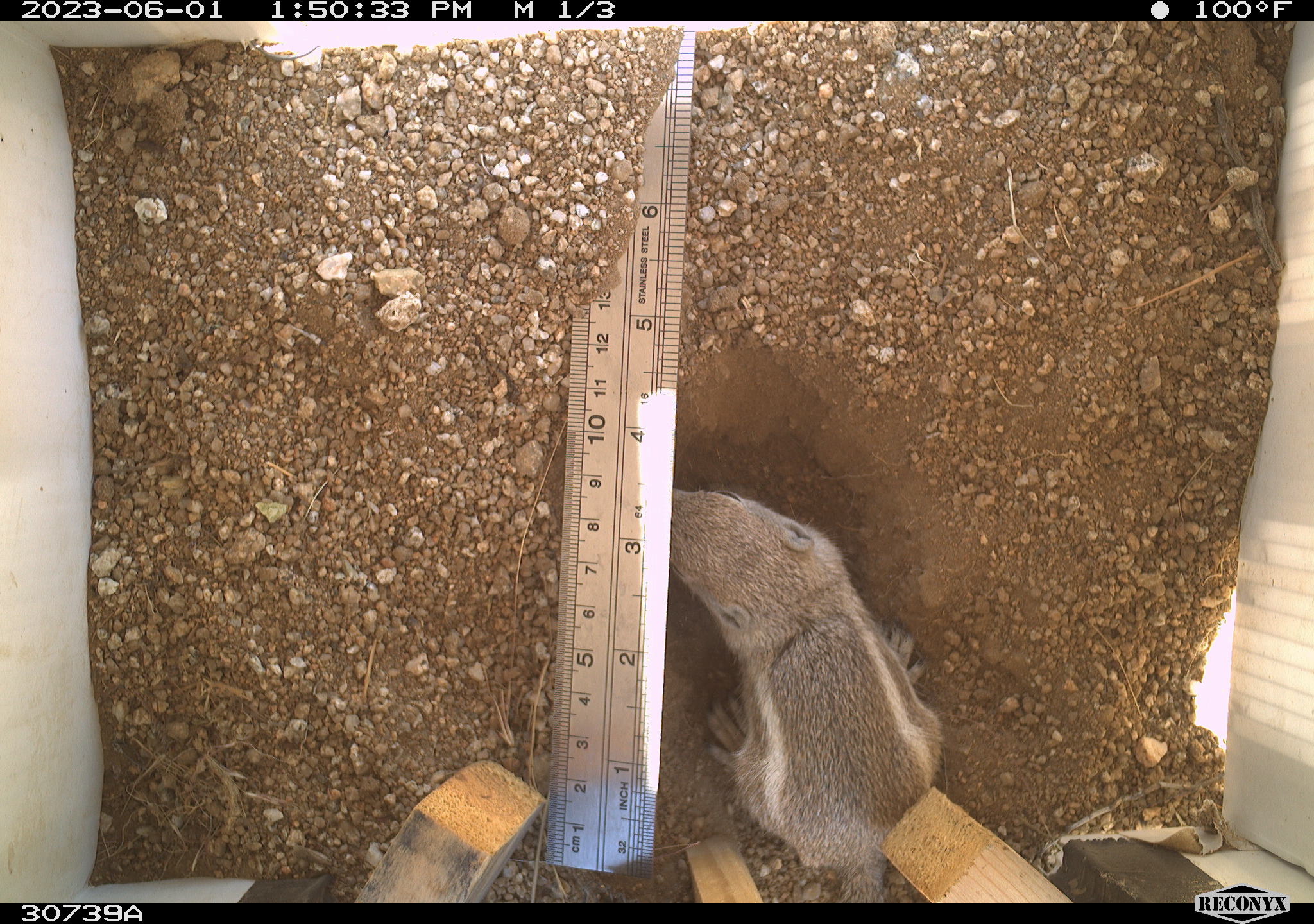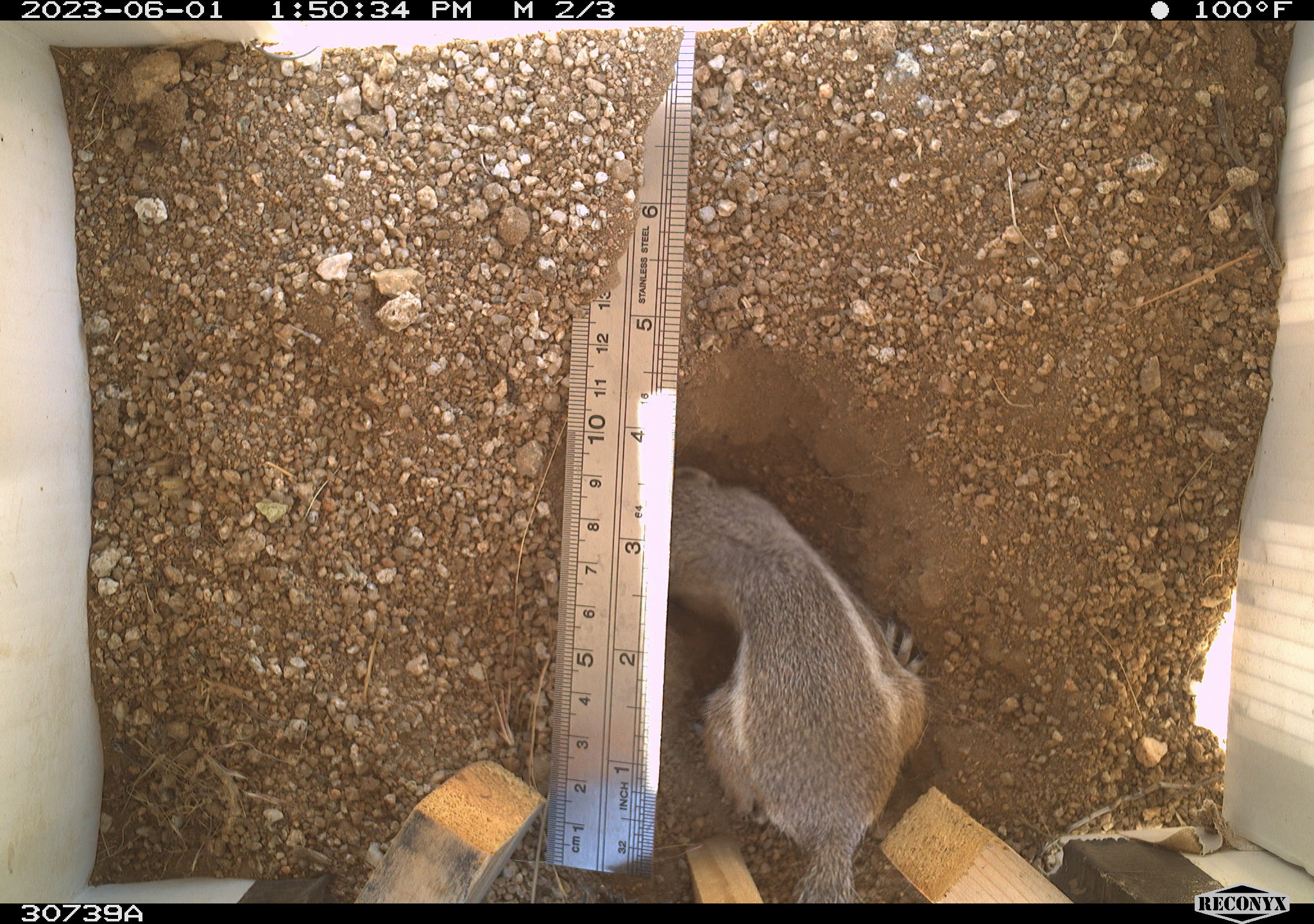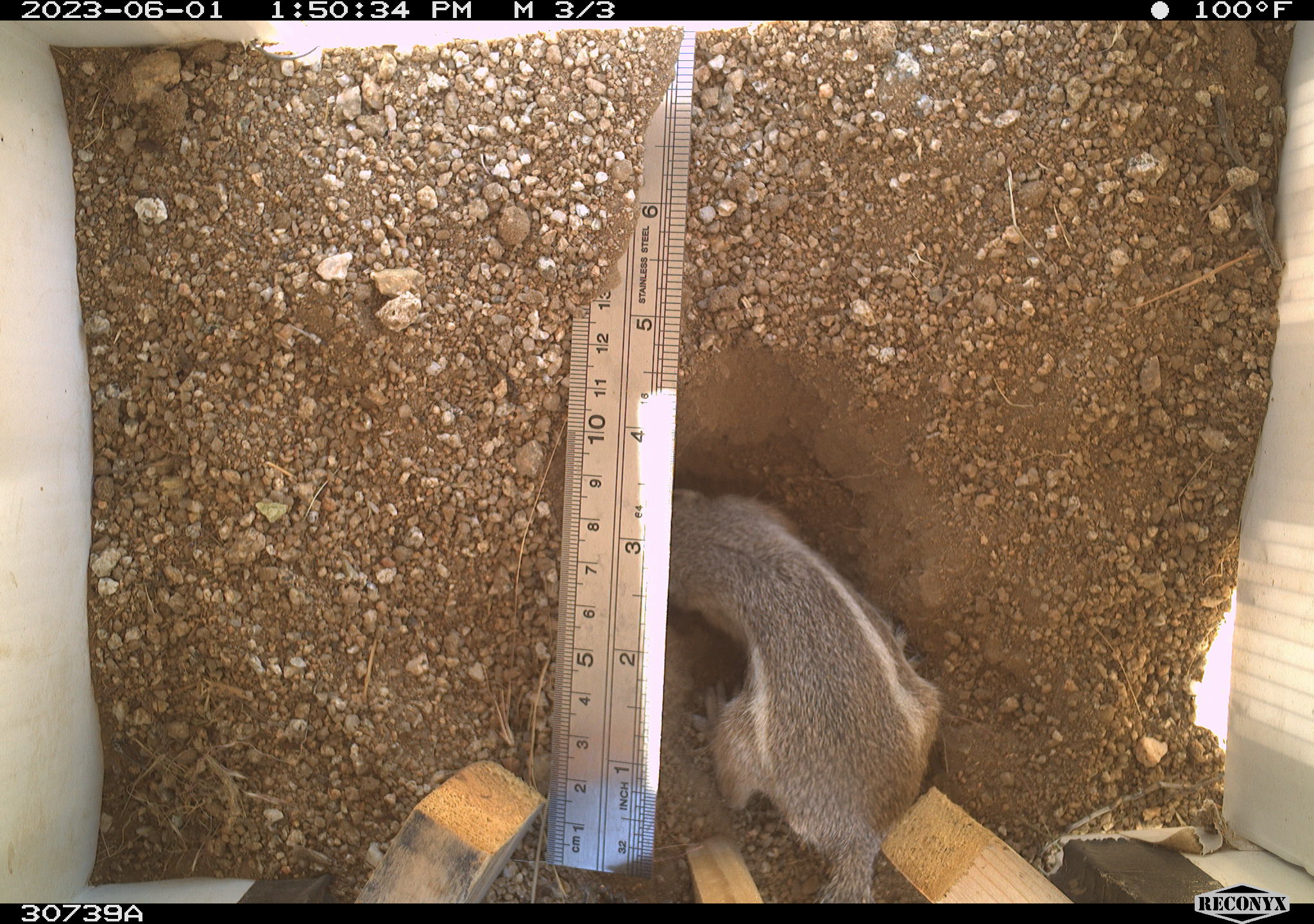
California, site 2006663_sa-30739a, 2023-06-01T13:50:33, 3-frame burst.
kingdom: Animalia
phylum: Chordata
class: Mammalia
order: Rodentia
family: Sciuridae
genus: Ammospermophilus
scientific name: Ammospermophilus leucurus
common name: white-tailed antelope squirrel